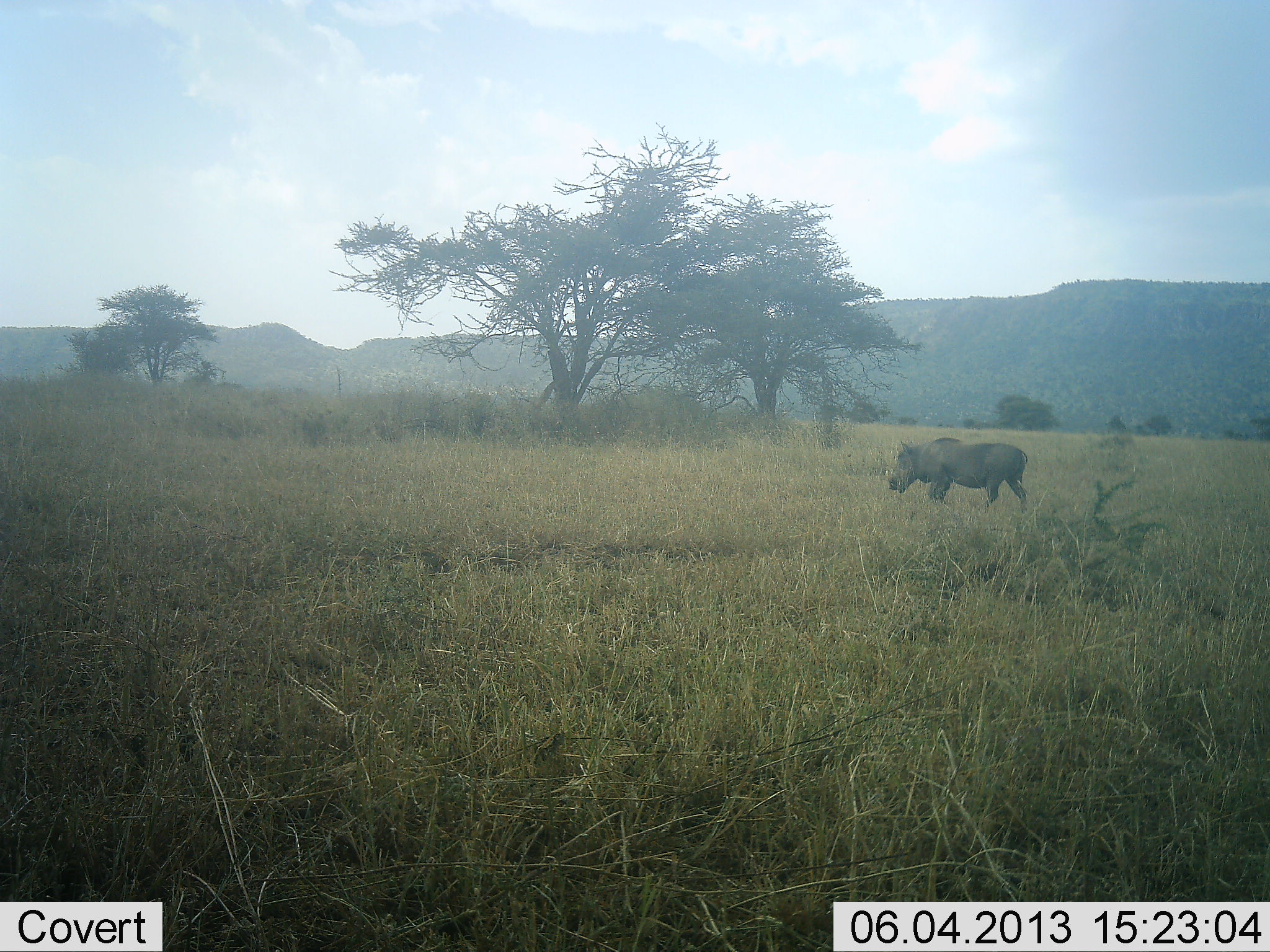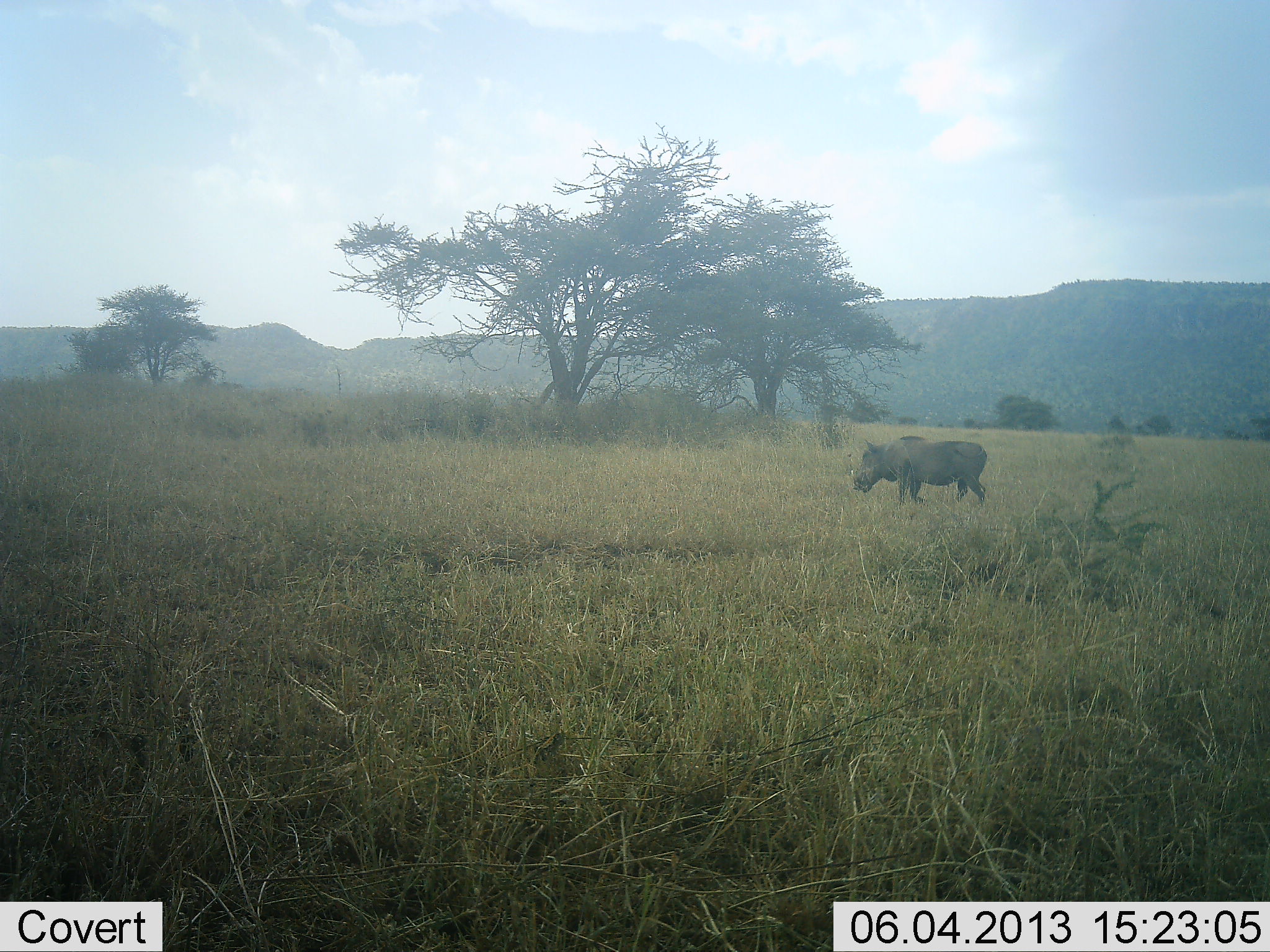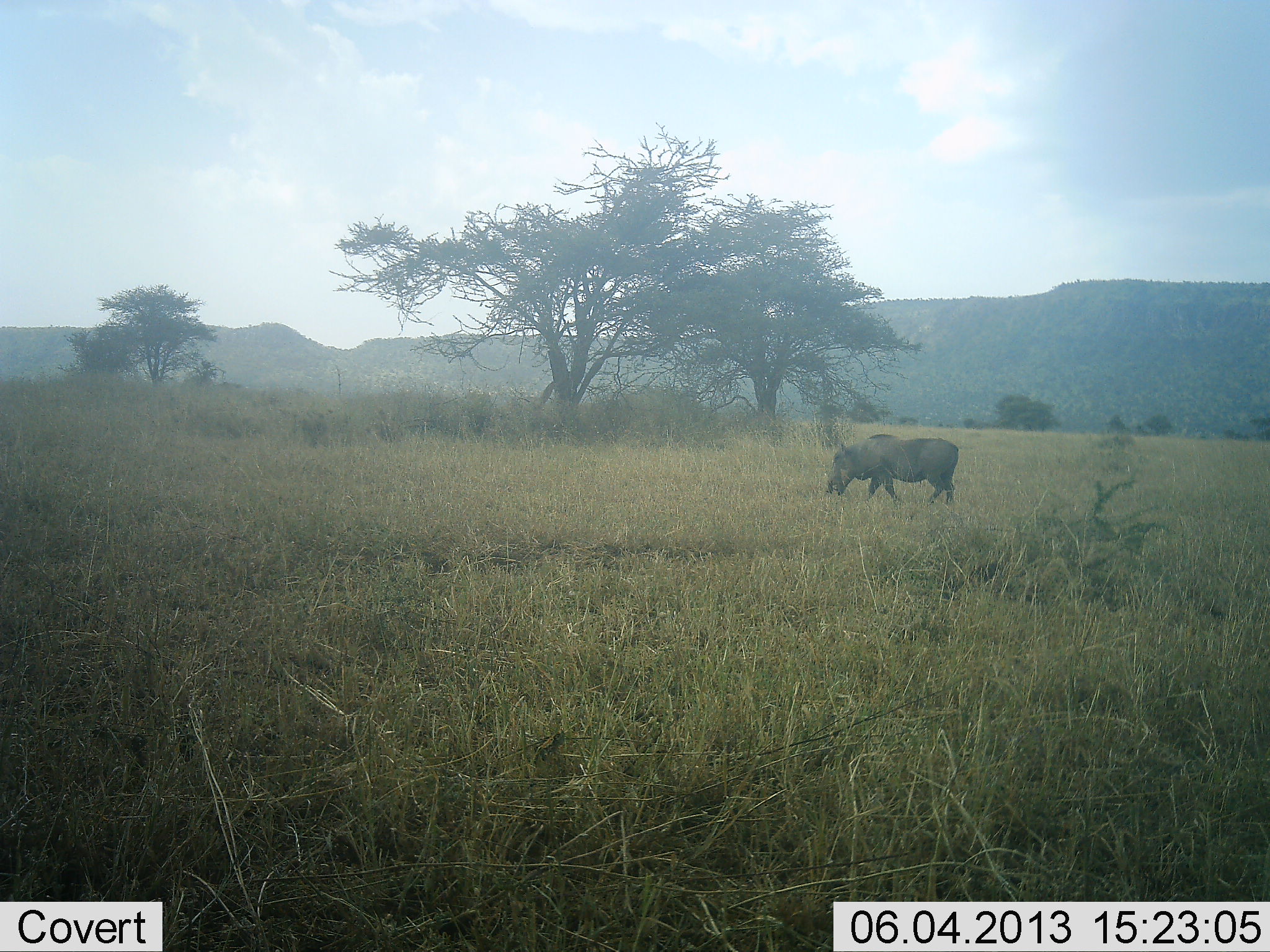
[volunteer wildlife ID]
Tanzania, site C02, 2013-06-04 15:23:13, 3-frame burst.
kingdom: Animalia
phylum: Chordata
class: Mammalia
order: Artiodactyla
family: Suidae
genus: Phacochoerus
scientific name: Phacochoerus africanus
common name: warthog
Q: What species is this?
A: Warthog (Phacochoerus africanus).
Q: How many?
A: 1.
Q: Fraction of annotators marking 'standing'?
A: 12%.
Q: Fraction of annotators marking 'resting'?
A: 0%.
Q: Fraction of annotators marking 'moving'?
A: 81%.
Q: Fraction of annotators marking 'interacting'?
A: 0%.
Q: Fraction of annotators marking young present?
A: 0%.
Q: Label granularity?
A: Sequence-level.